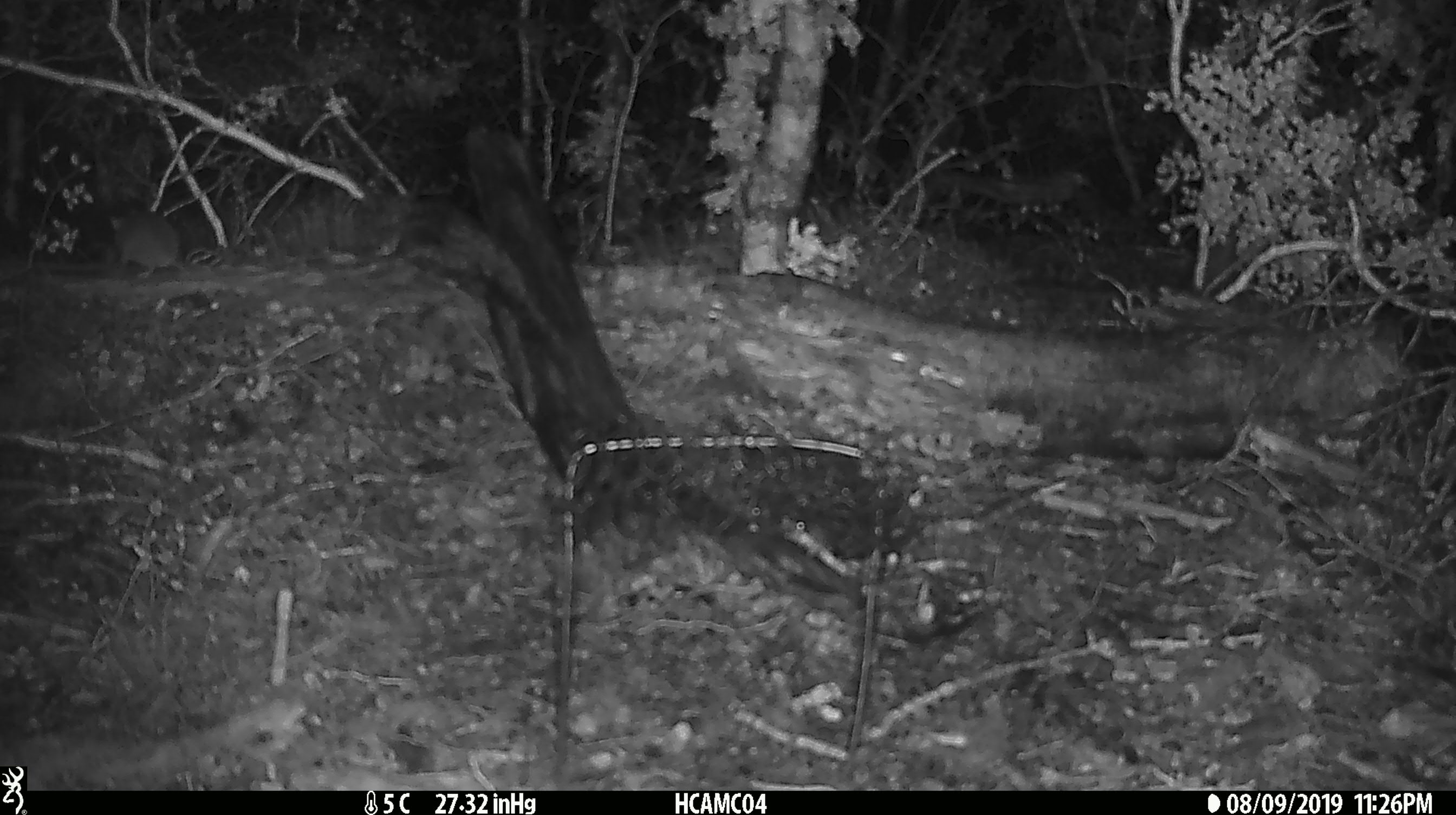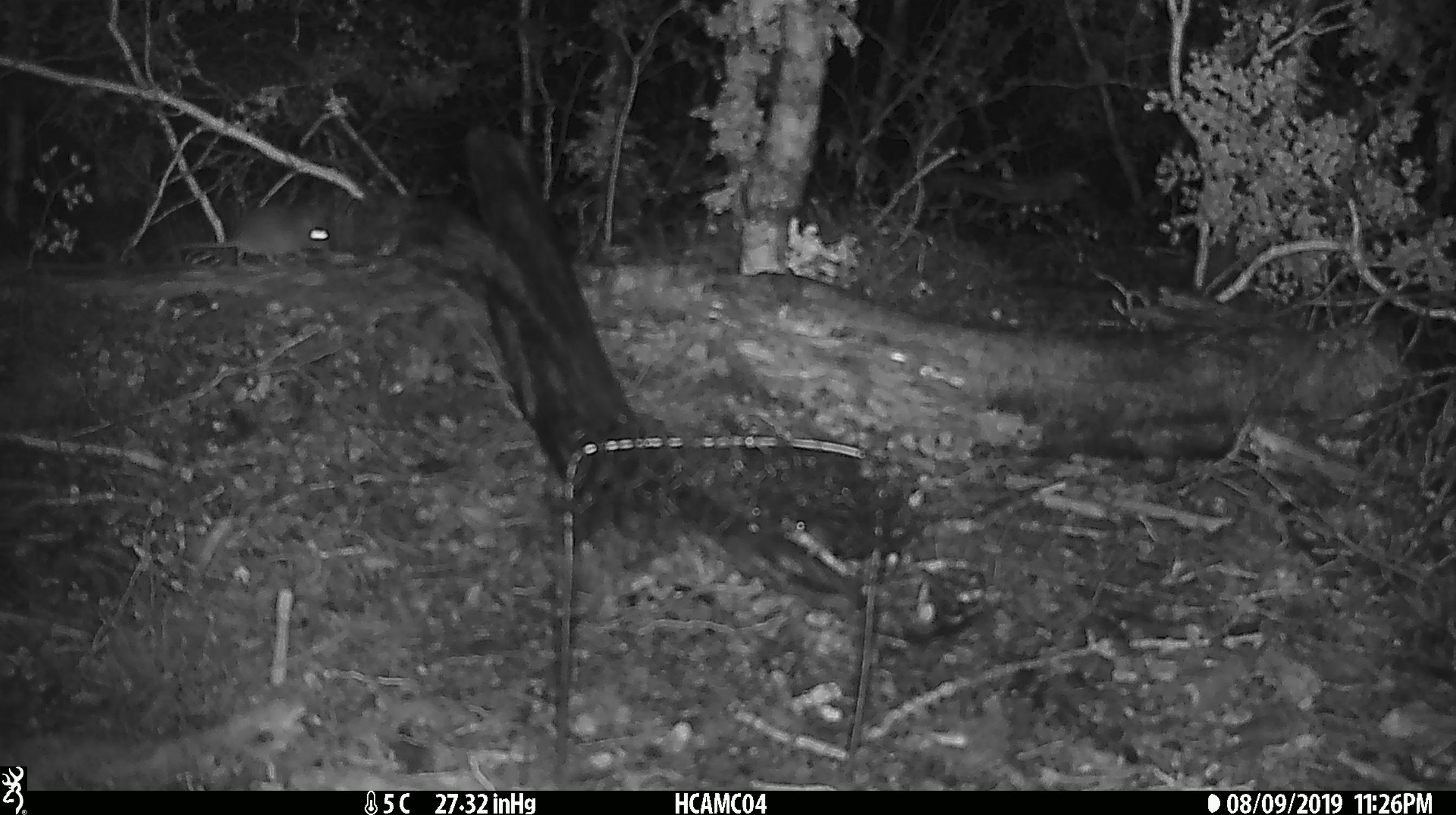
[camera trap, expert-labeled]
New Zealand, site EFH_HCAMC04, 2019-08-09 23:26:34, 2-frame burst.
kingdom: Animalia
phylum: Chordata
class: Mammalia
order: Rodentia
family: Muridae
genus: Mus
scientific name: Mus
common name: mouse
Mouse (Mus).